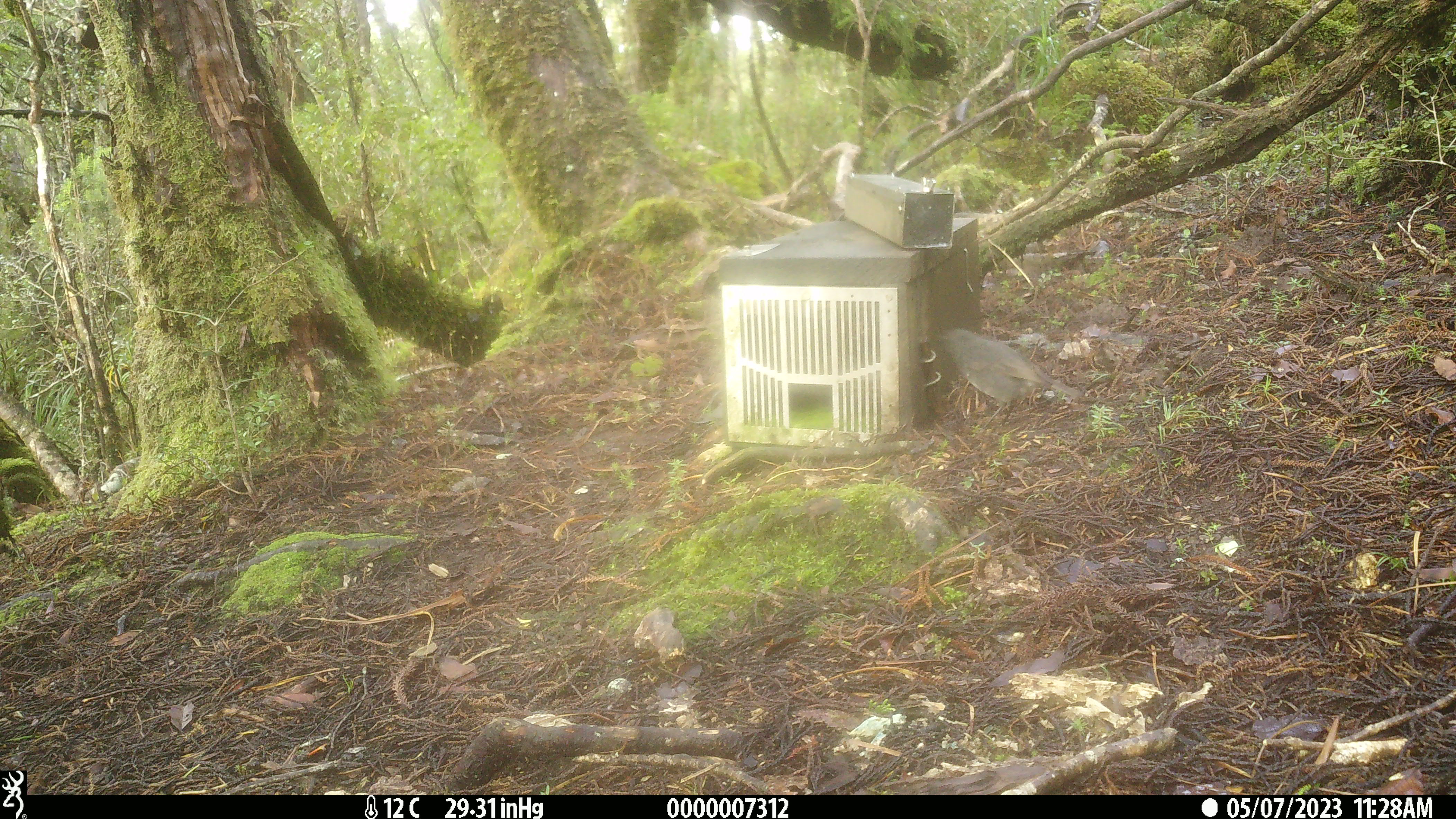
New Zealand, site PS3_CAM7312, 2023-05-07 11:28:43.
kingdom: Animalia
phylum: Chordata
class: Aves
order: Passeriformes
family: Petroicidae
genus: Petroica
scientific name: Petroica australis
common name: new zealand robin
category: robin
Robin (new zealand robin) (Petroica australis).